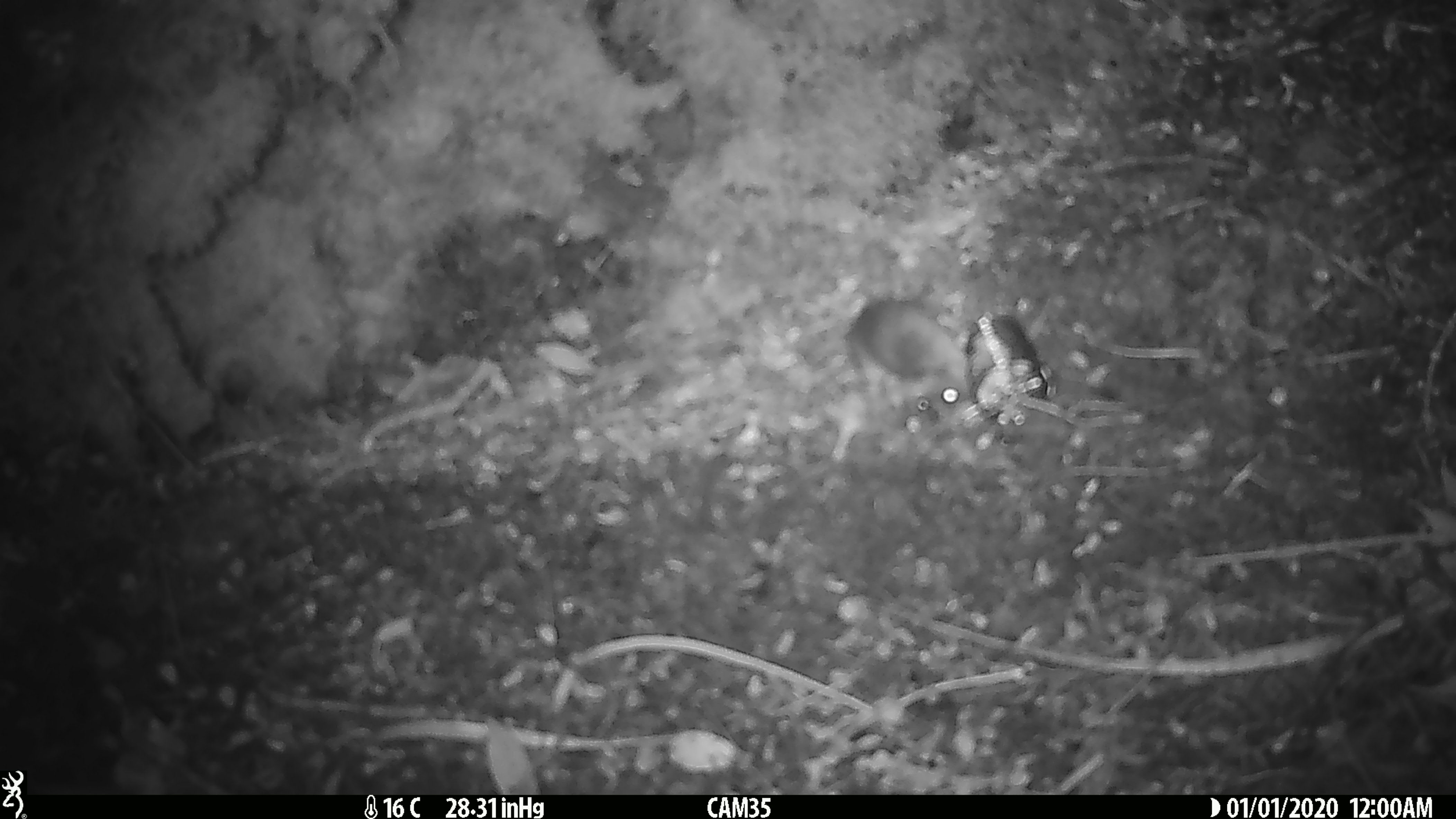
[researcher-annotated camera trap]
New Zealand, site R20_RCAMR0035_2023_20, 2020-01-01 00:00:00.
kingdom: Animalia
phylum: Chordata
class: Mammalia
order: Rodentia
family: Muridae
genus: Mus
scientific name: Mus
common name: mouse